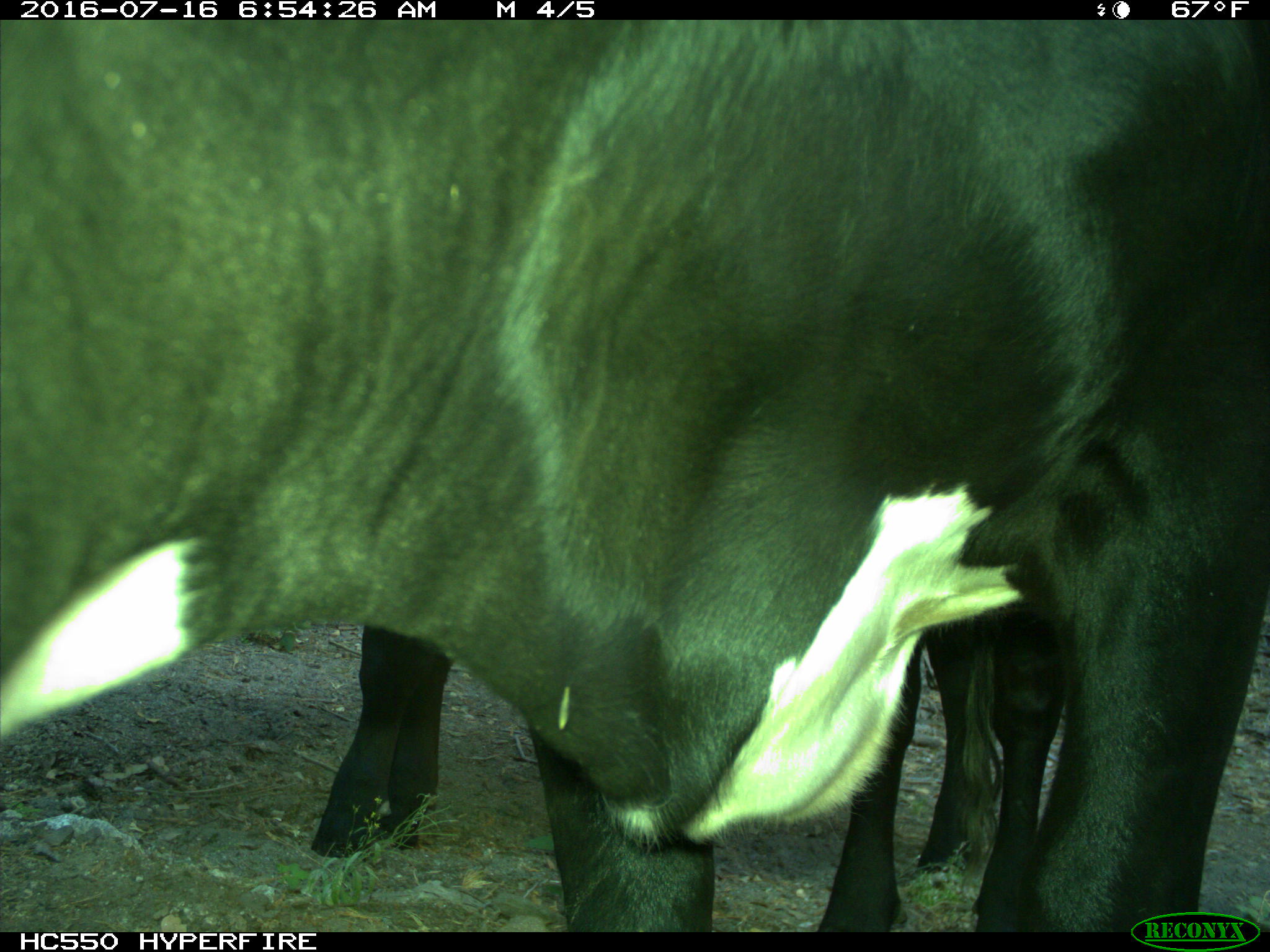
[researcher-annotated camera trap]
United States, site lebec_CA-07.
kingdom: Animalia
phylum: Chordata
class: Mammalia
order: Artiodactyla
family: Bovidae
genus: Bos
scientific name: Bos taurus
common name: domestic cow